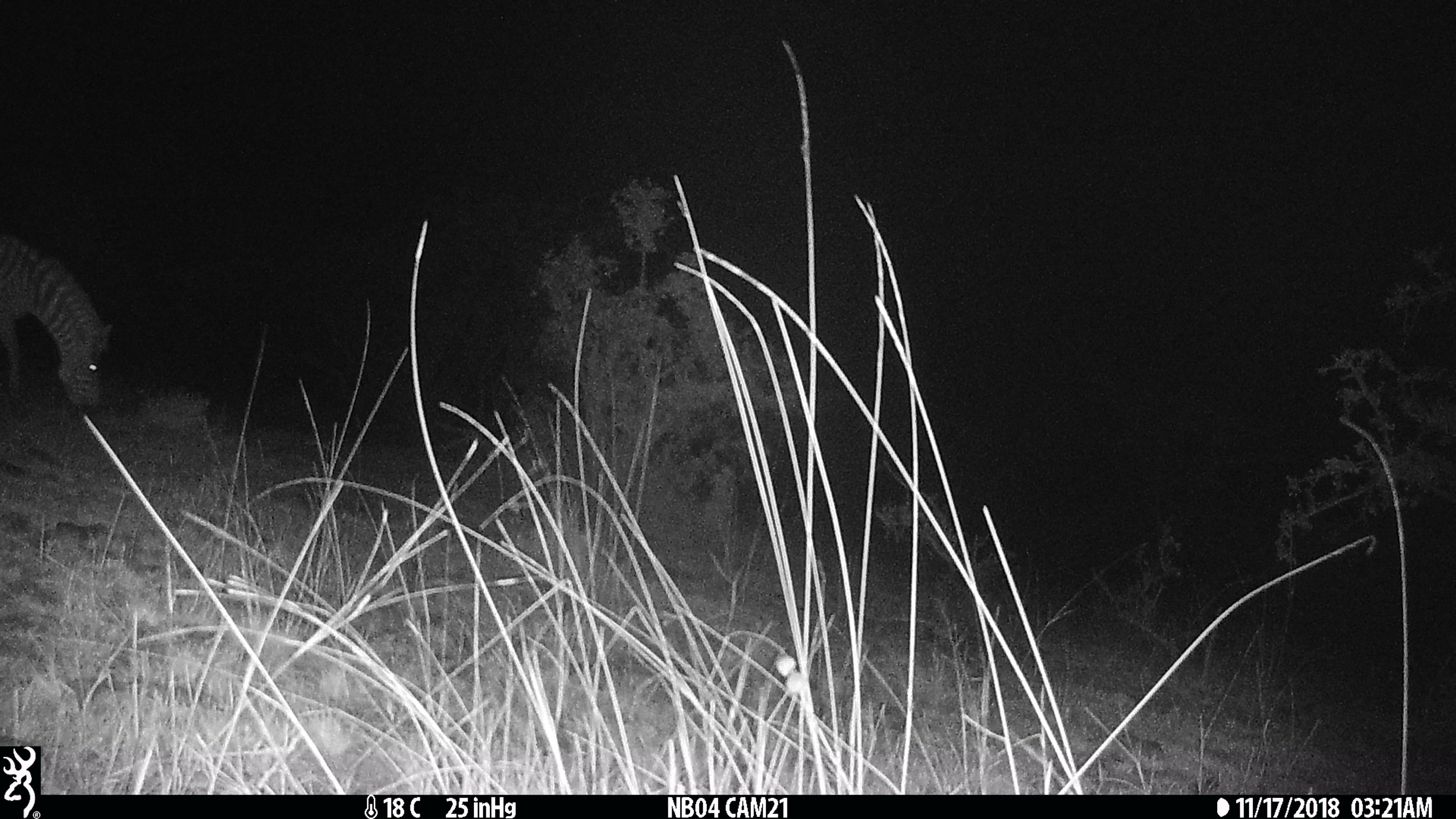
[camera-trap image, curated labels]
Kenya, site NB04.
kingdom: Animalia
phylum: Chordata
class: Mammalia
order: Perissodactyla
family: Equidae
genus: Equus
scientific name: Equus quagga burchellii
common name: burchell's zebra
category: zebra